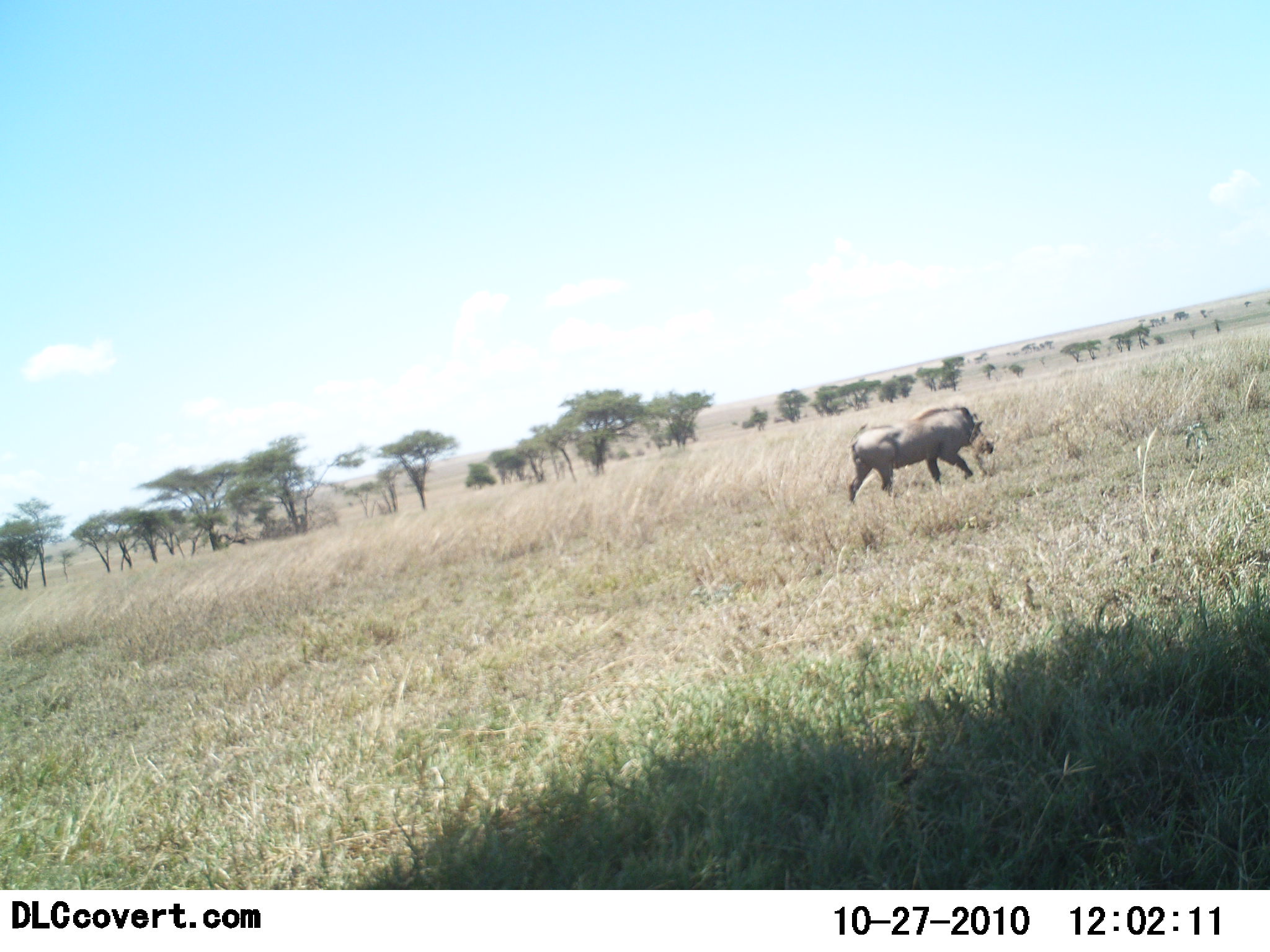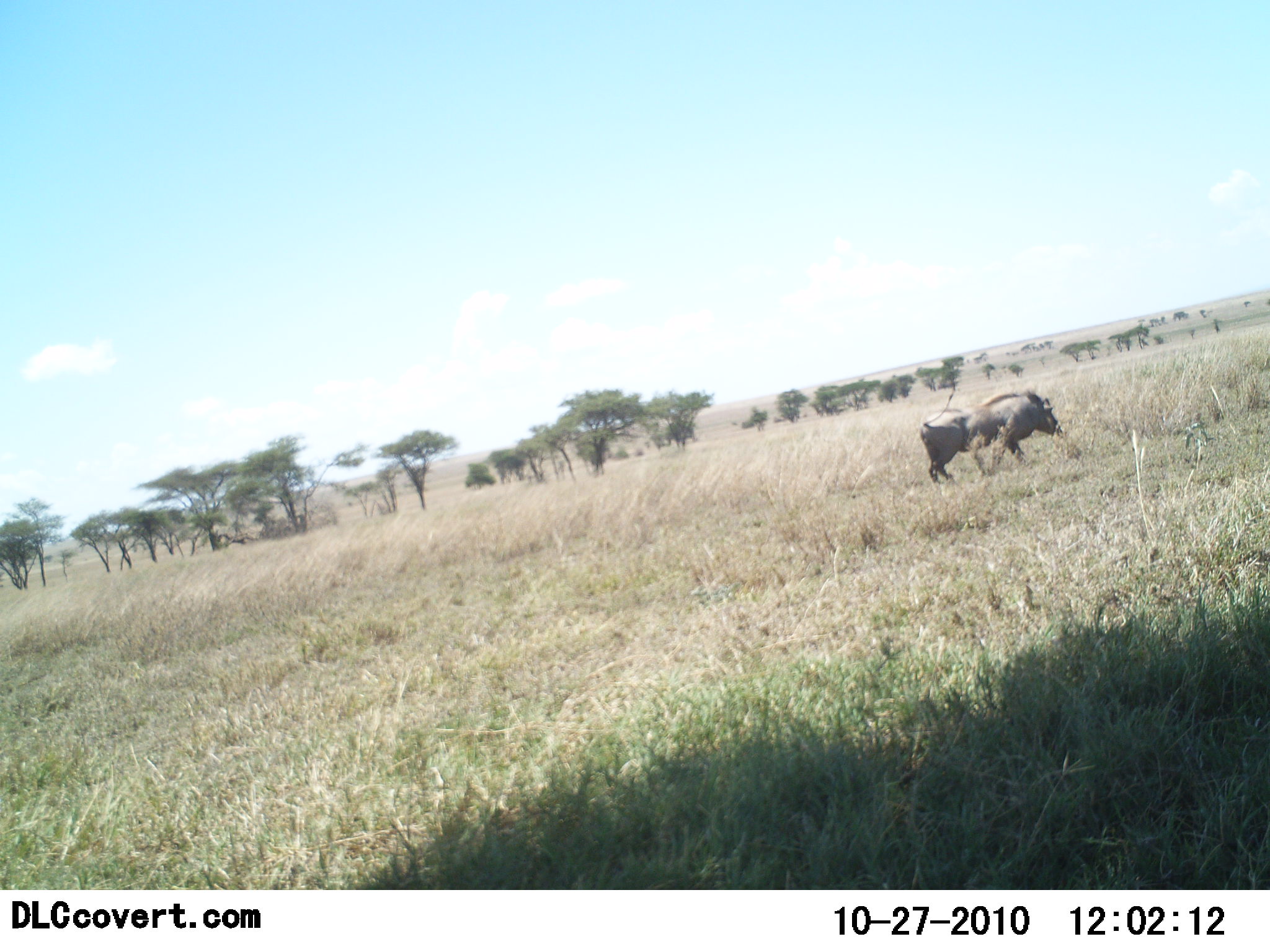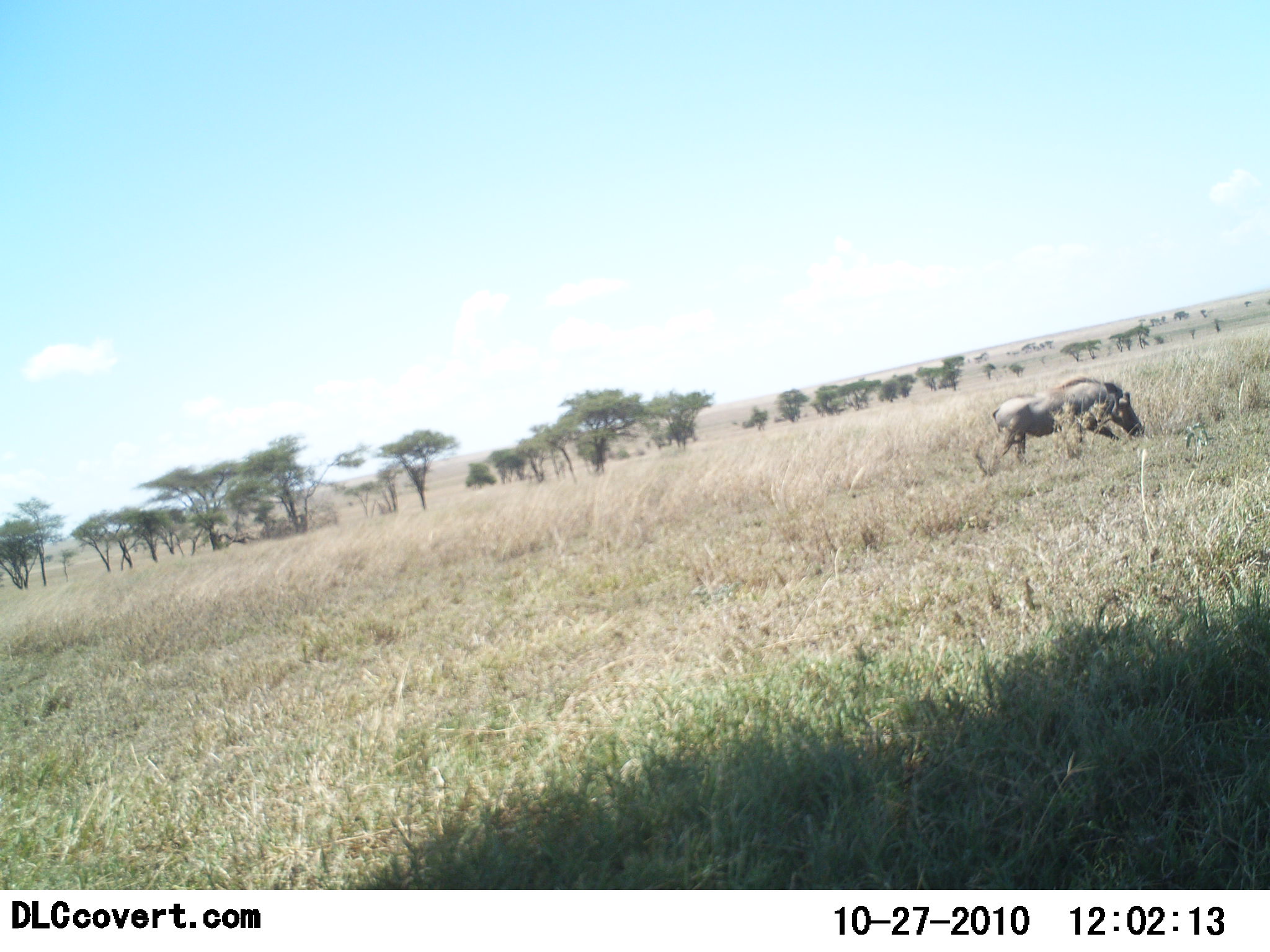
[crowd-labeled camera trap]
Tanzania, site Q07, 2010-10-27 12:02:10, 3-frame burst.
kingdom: Animalia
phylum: Chordata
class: Mammalia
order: Artiodactyla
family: Suidae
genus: Phacochoerus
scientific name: Phacochoerus africanus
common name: warthog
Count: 1.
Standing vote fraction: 9%.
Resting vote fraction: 0%.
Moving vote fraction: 91%.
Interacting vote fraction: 0%.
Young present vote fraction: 0%.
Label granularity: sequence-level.